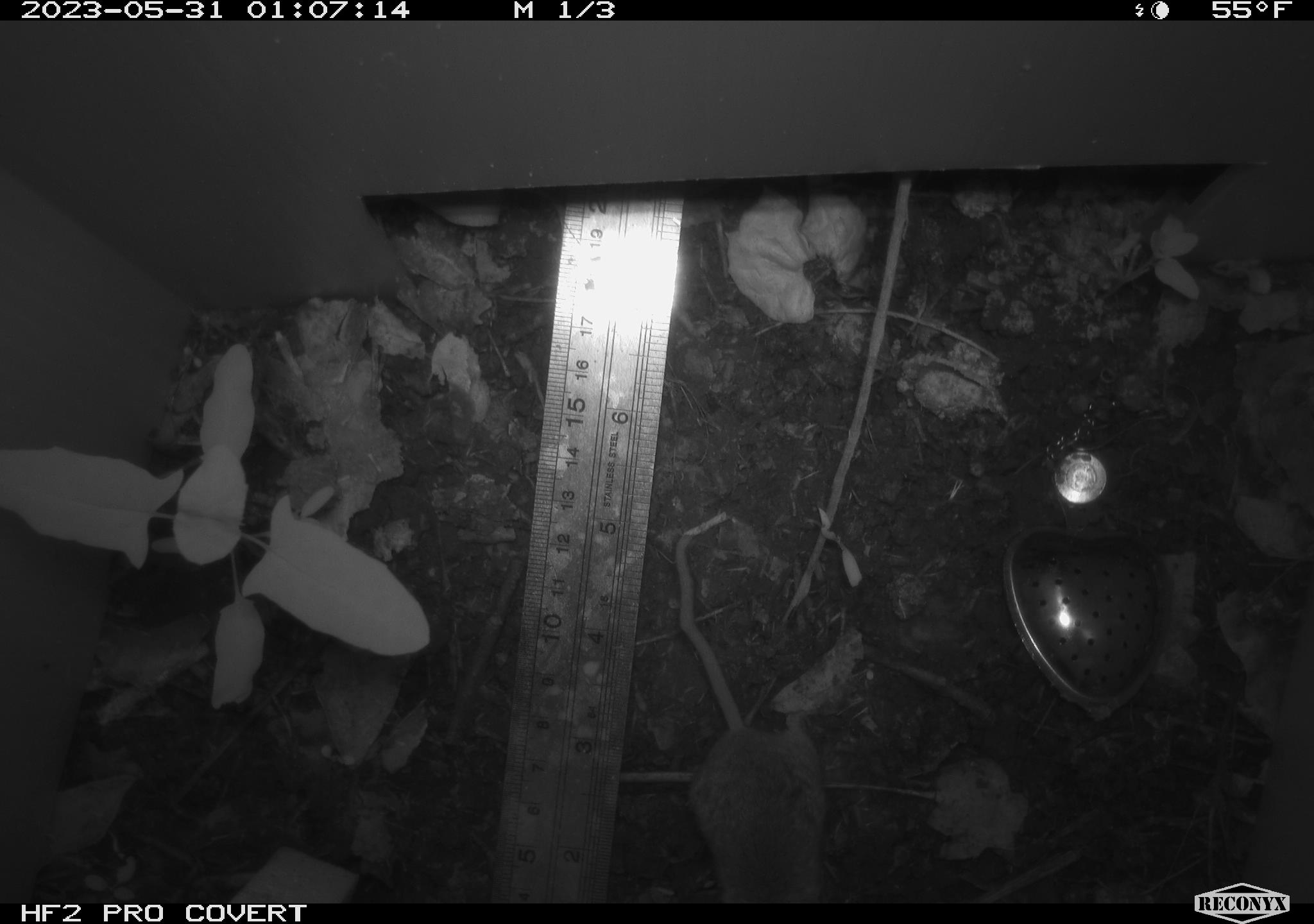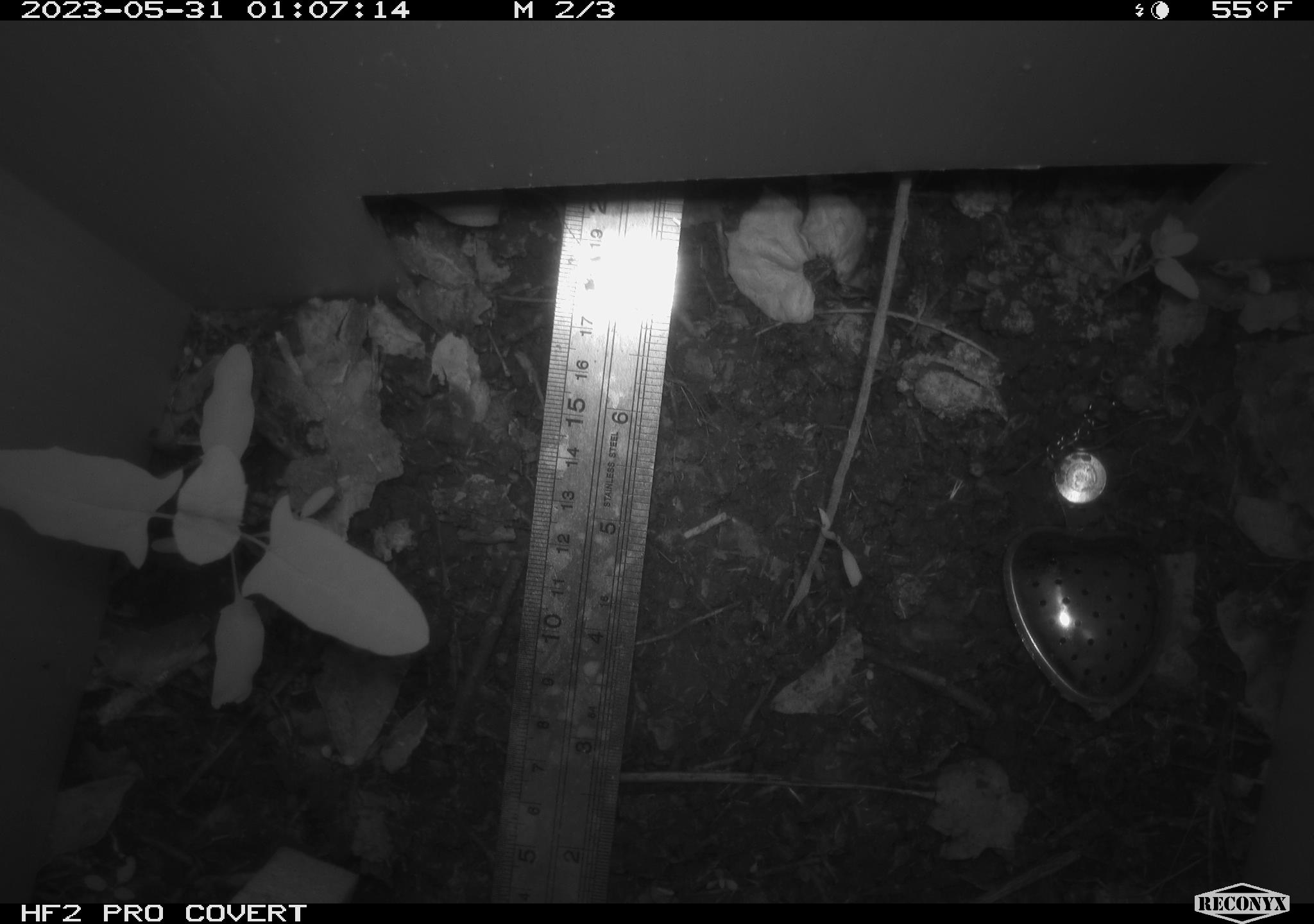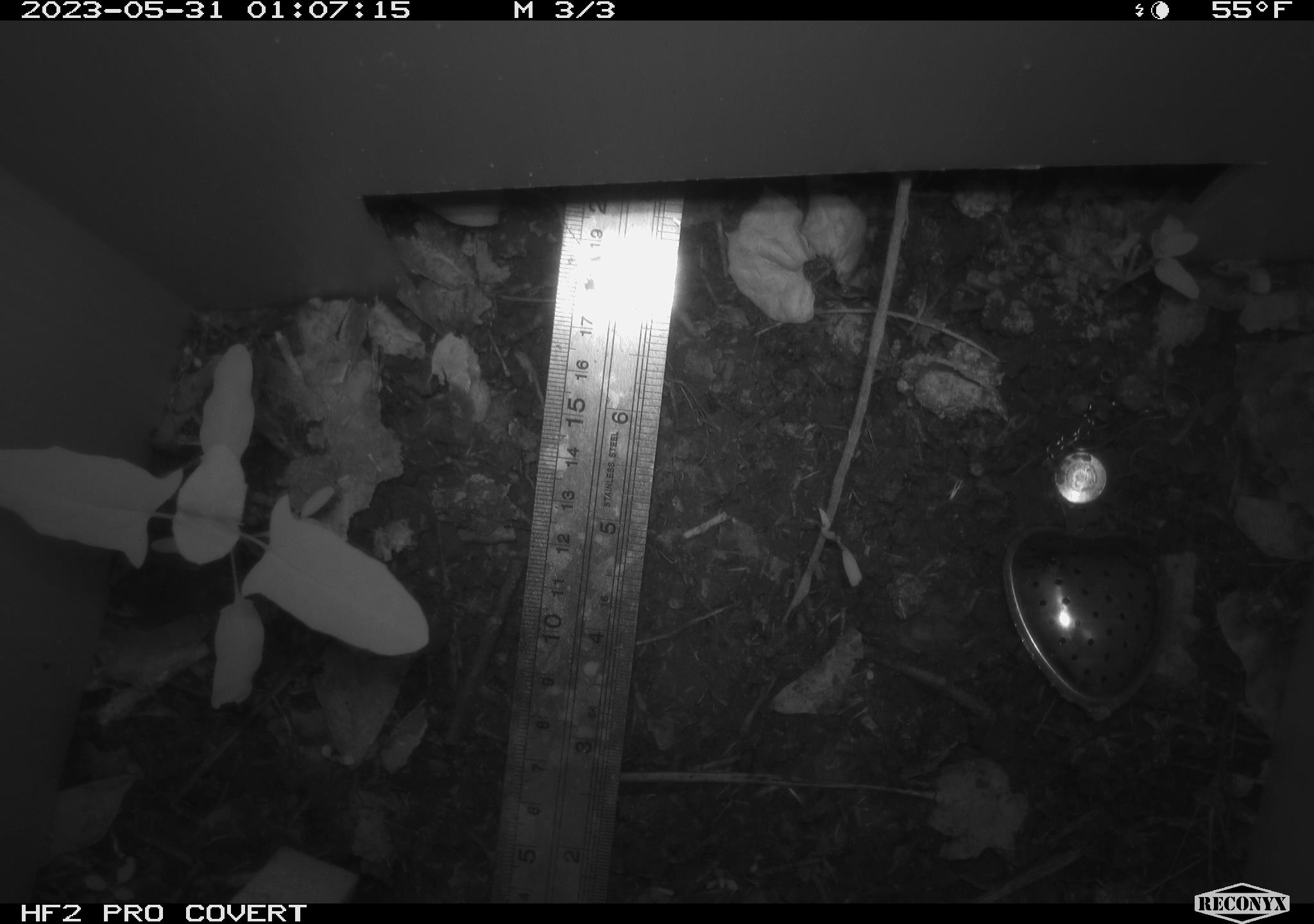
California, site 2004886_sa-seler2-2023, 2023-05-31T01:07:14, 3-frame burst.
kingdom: Animalia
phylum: Chordata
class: Mammalia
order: Rodentia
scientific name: Rodentia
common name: mouse species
Mouse species (Rodentia).